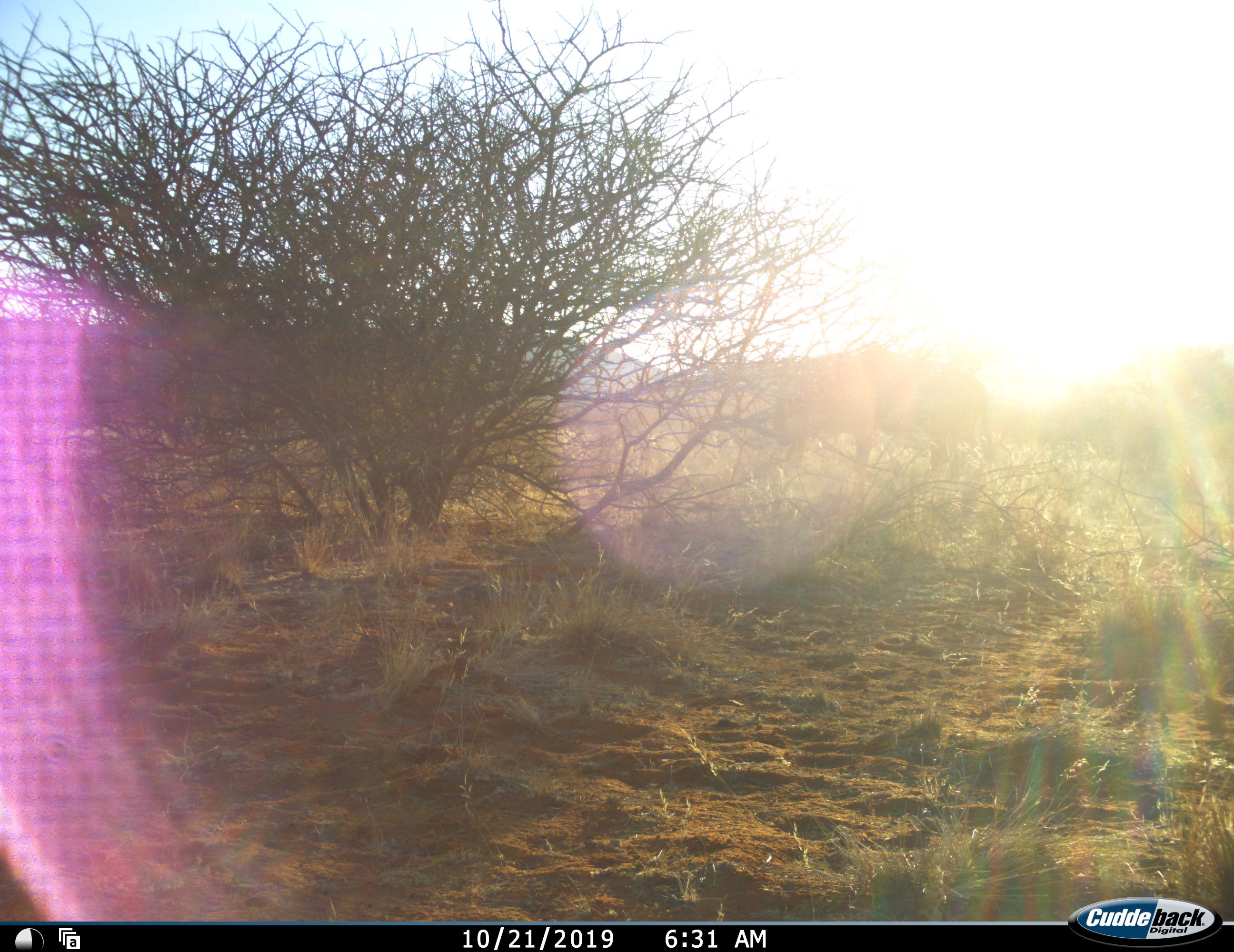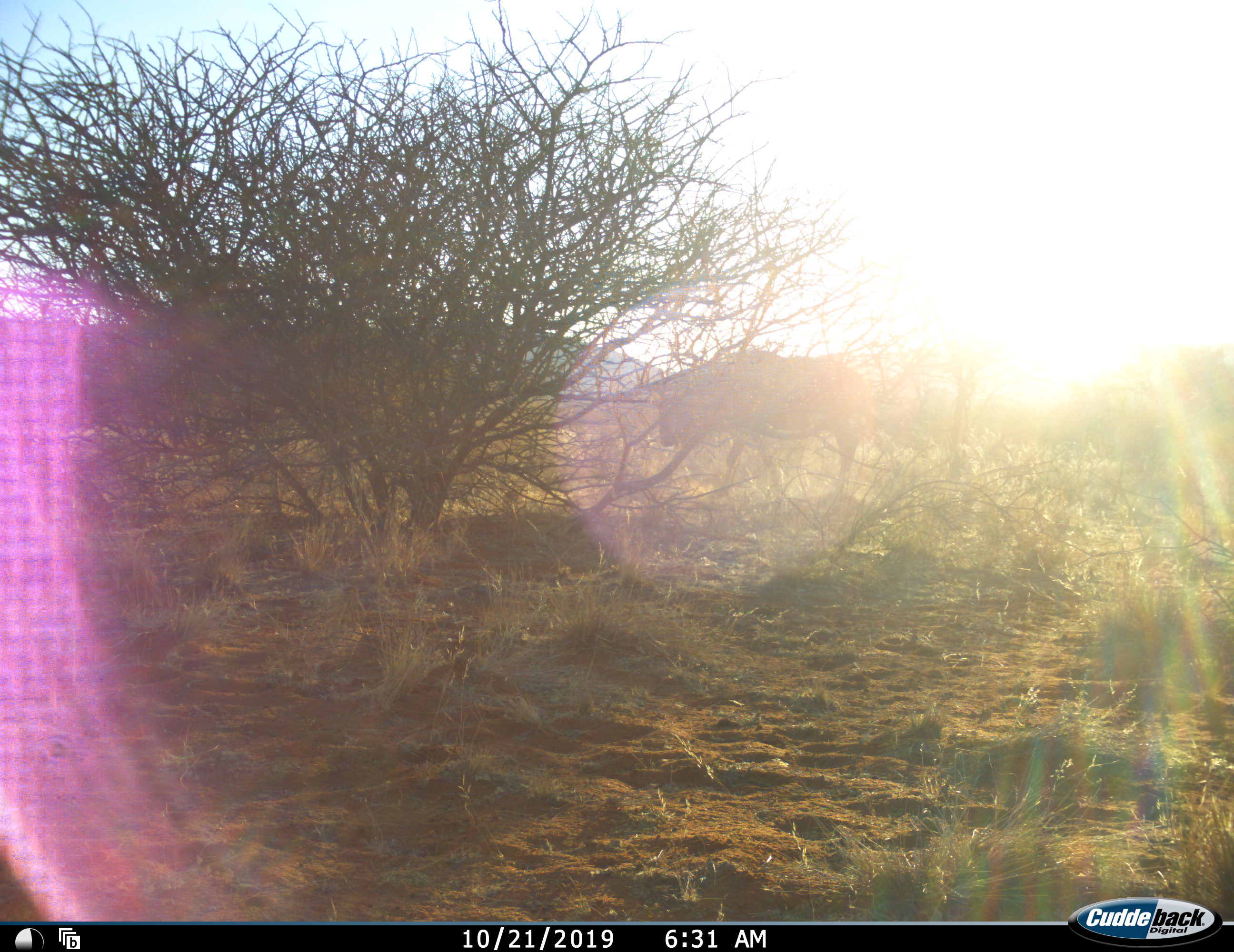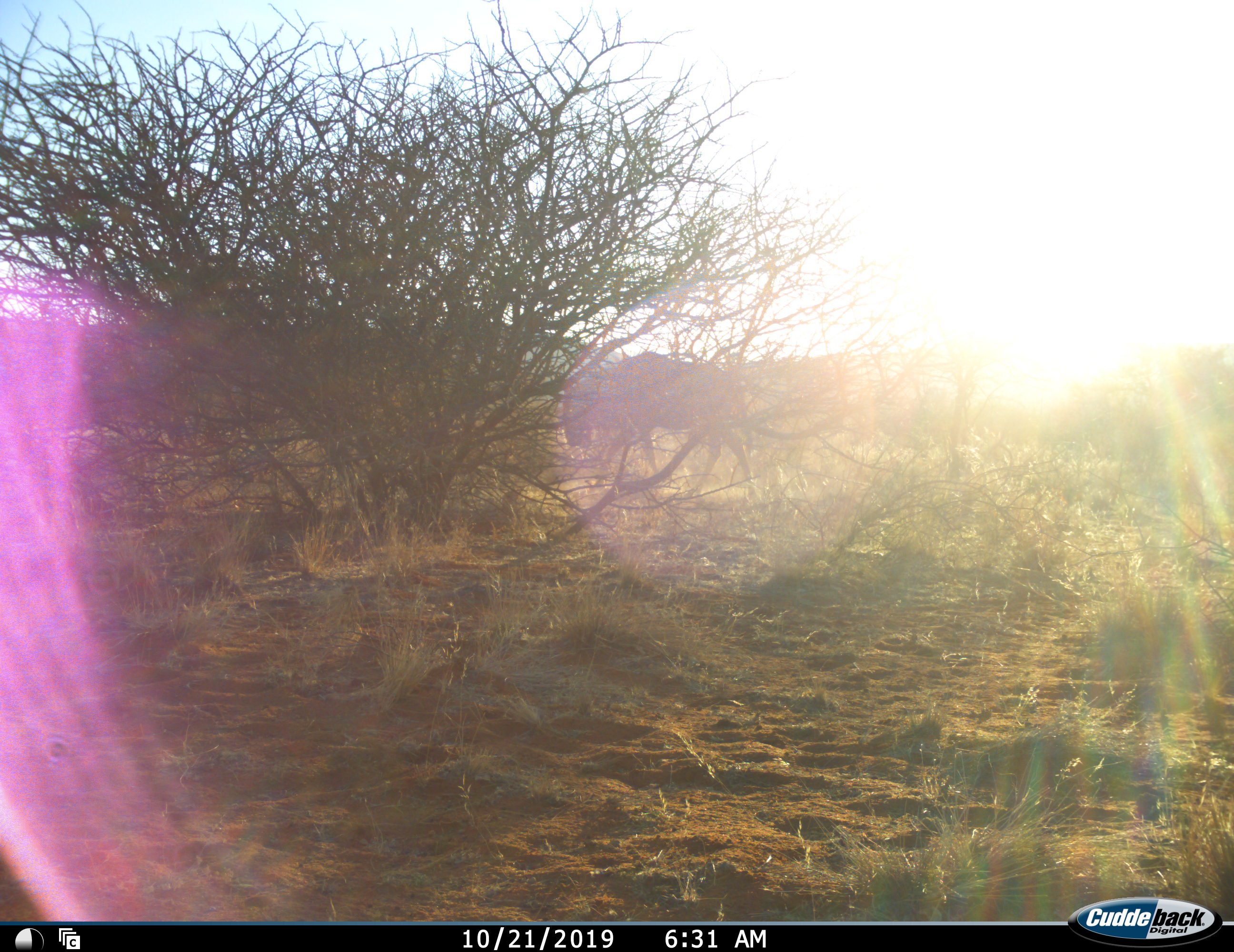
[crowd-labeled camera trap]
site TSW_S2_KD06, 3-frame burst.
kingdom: Animalia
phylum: Chordata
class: Mammalia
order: Artiodactyla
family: Bovidae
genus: Connochaetes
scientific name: Connochaetes taurinus taurinus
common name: blue wildebeest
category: wildebeestblue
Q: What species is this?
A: Wildebeestblue (blue wildebeest) (Connochaetes taurinus taurinus).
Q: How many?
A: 1.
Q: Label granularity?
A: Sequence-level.